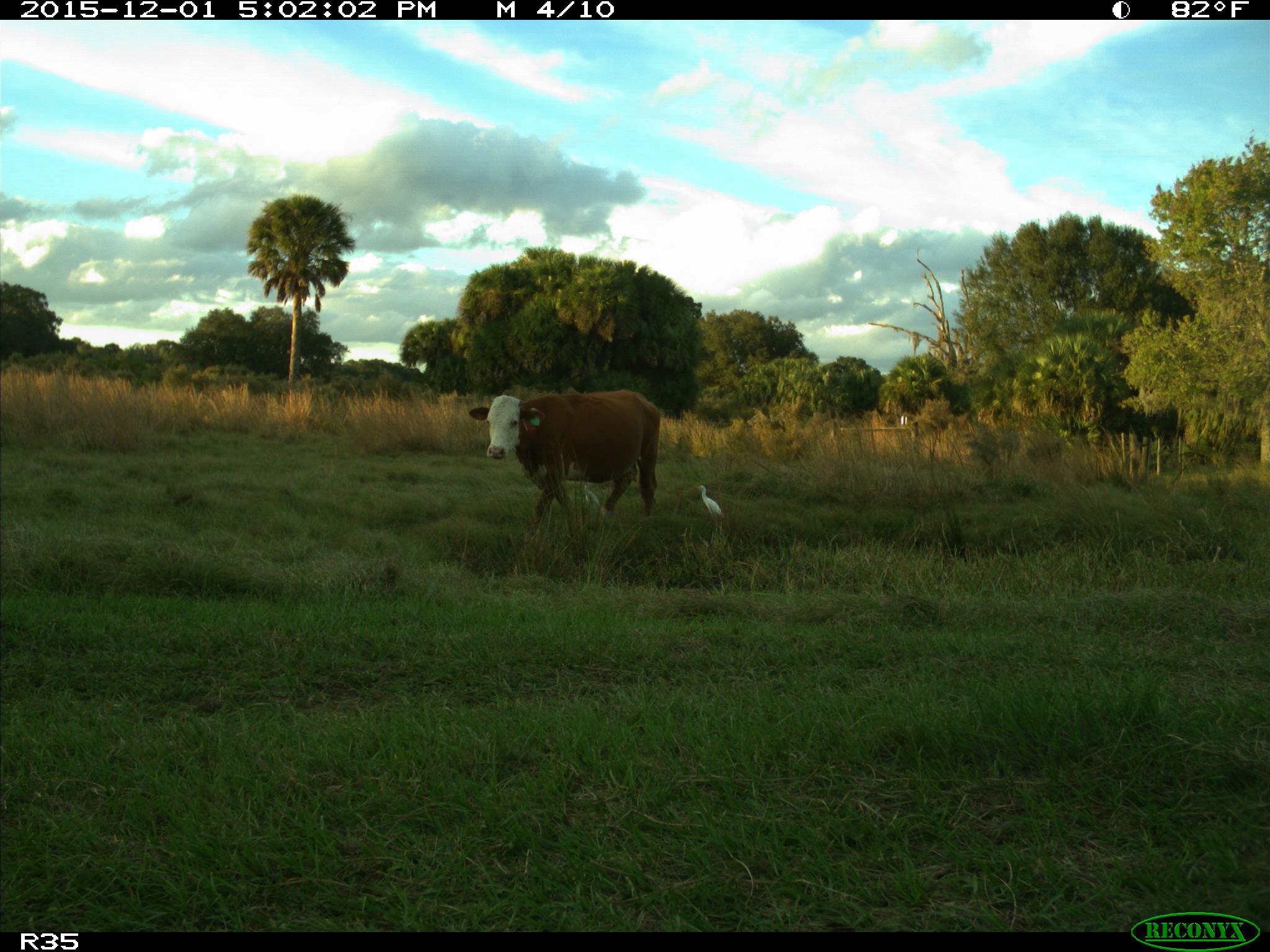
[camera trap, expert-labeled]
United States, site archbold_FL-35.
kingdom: Animalia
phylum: Chordata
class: Mammalia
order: Artiodactyla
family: Bovidae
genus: Bos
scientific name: Bos taurus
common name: domestic cow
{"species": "Bos taurus (domestic cow)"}